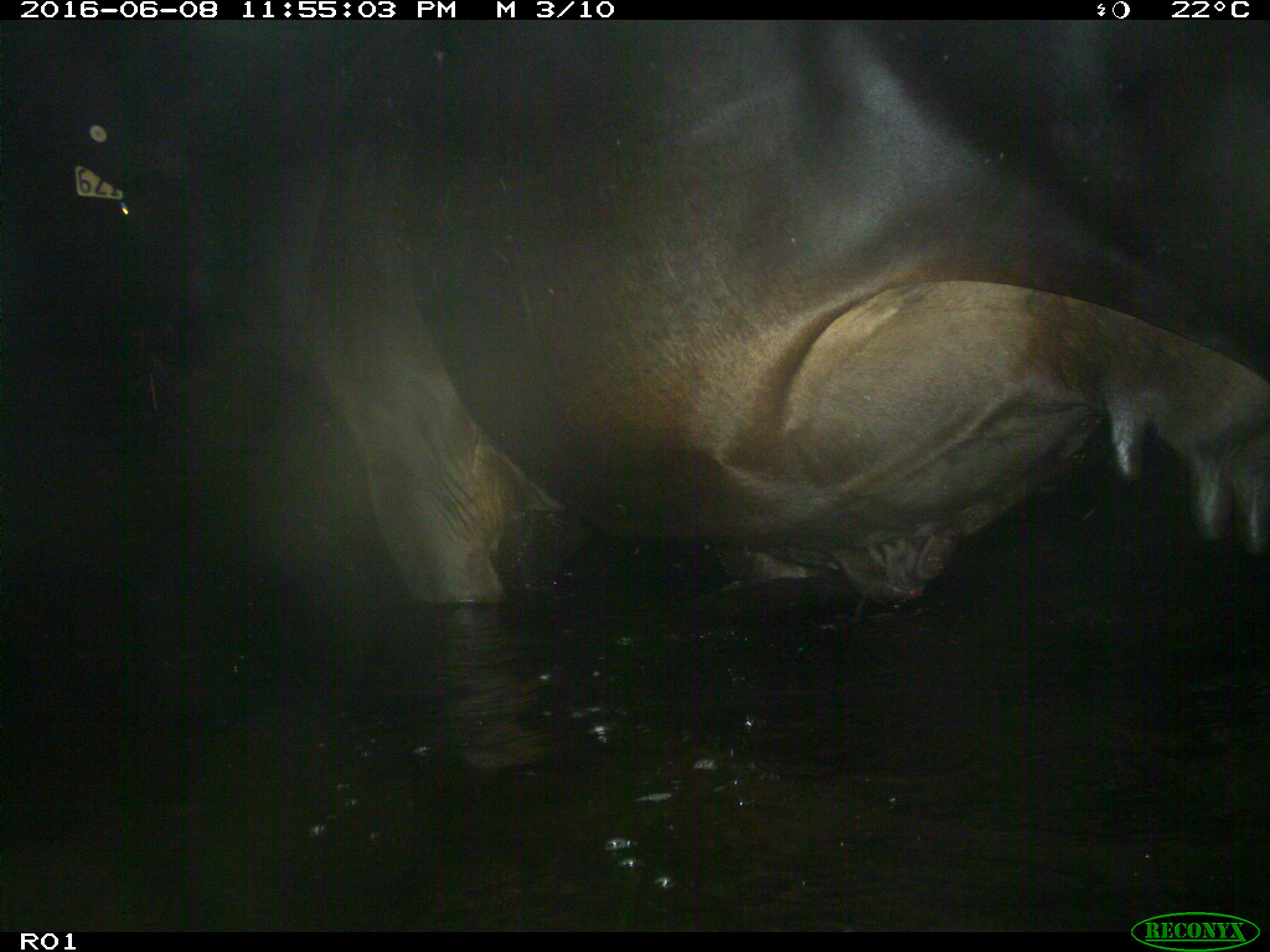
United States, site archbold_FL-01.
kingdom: Animalia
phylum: Chordata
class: Mammalia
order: Artiodactyla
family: Bovidae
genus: Bos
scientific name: Bos taurus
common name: domestic cow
Bos taurus (domestic cow).